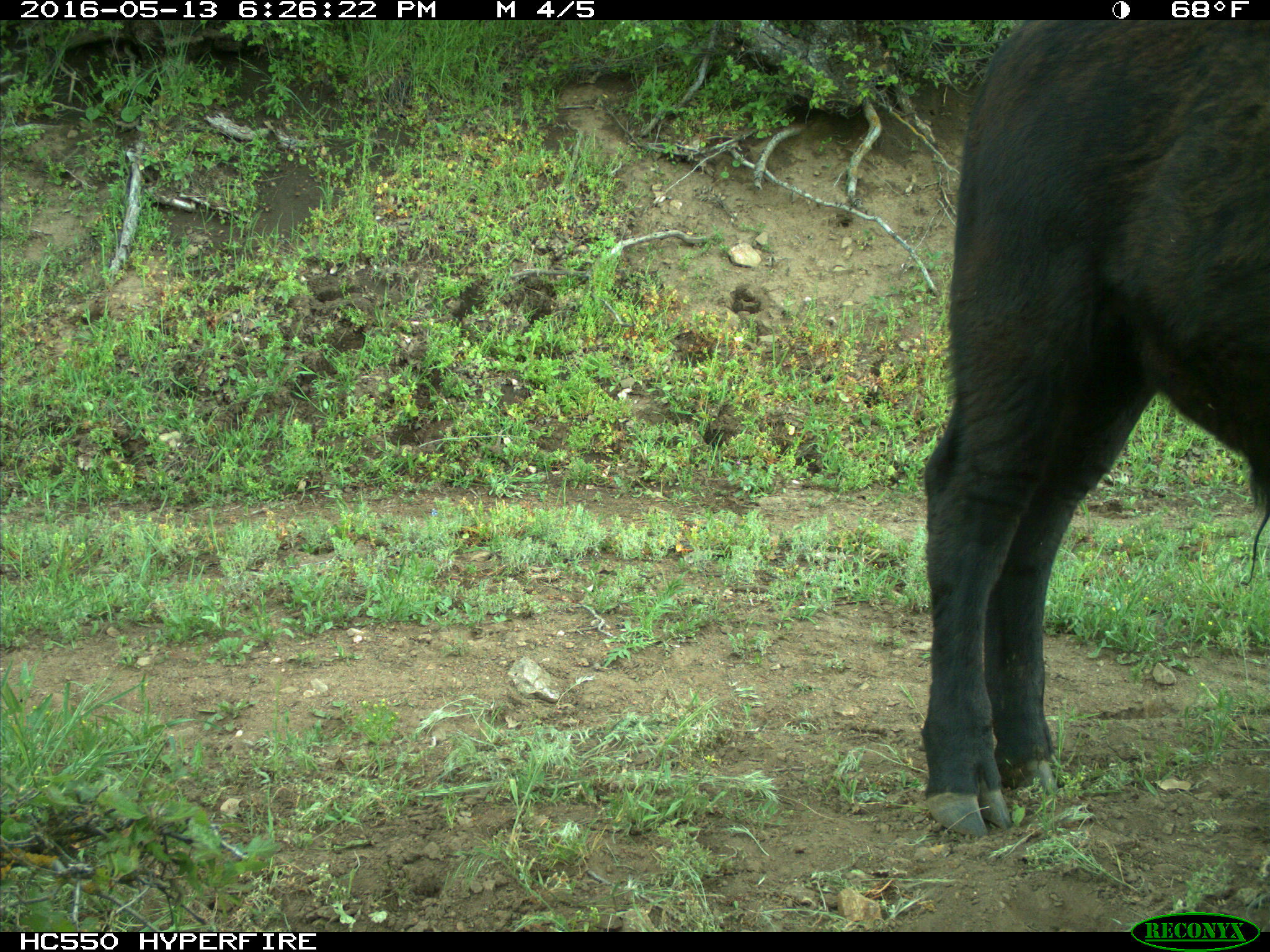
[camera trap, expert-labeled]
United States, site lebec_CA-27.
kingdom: Animalia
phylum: Chordata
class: Mammalia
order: Artiodactyla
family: Bovidae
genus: Bos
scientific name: Bos taurus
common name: domestic cow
Bos taurus (domestic cow).